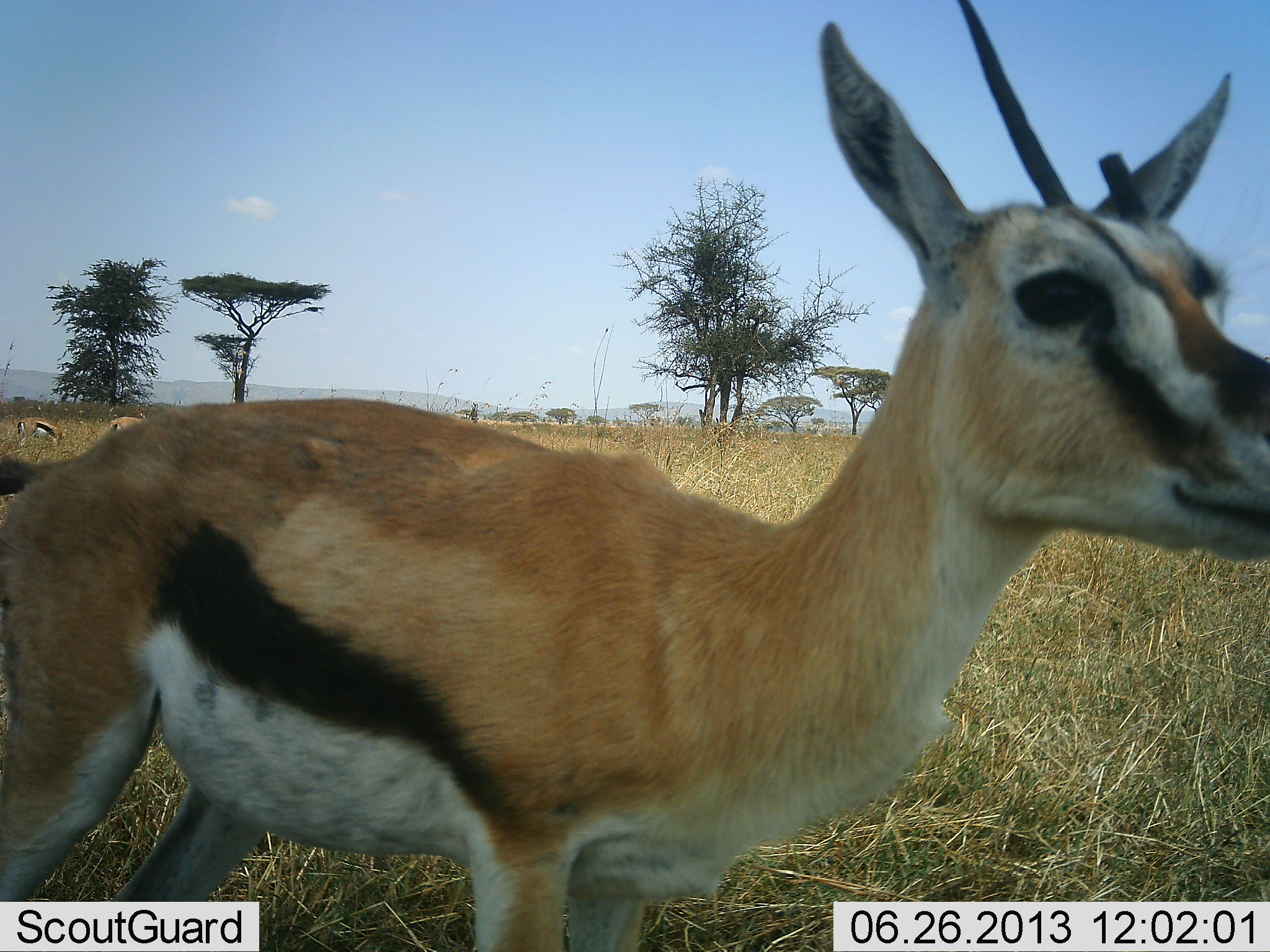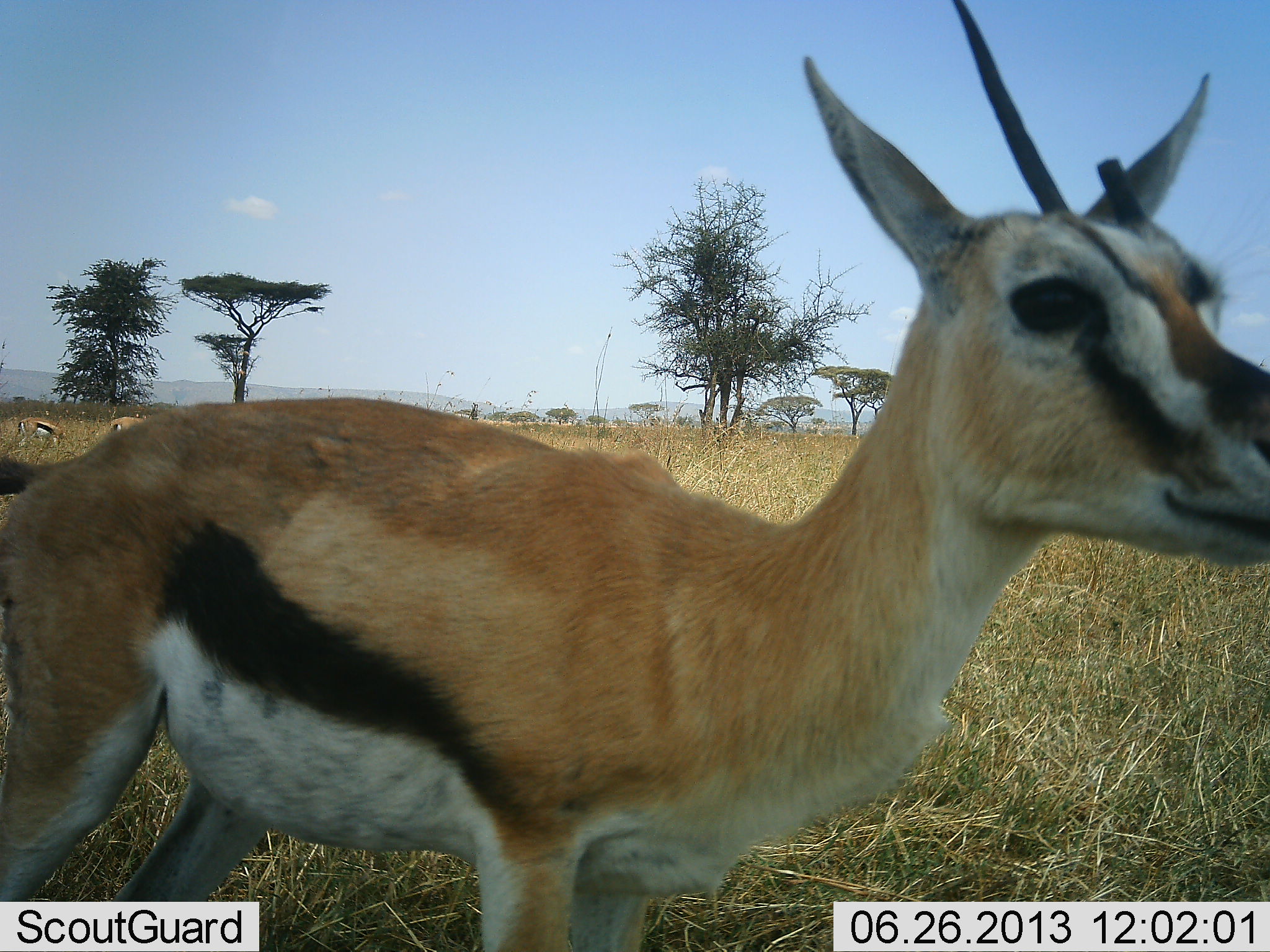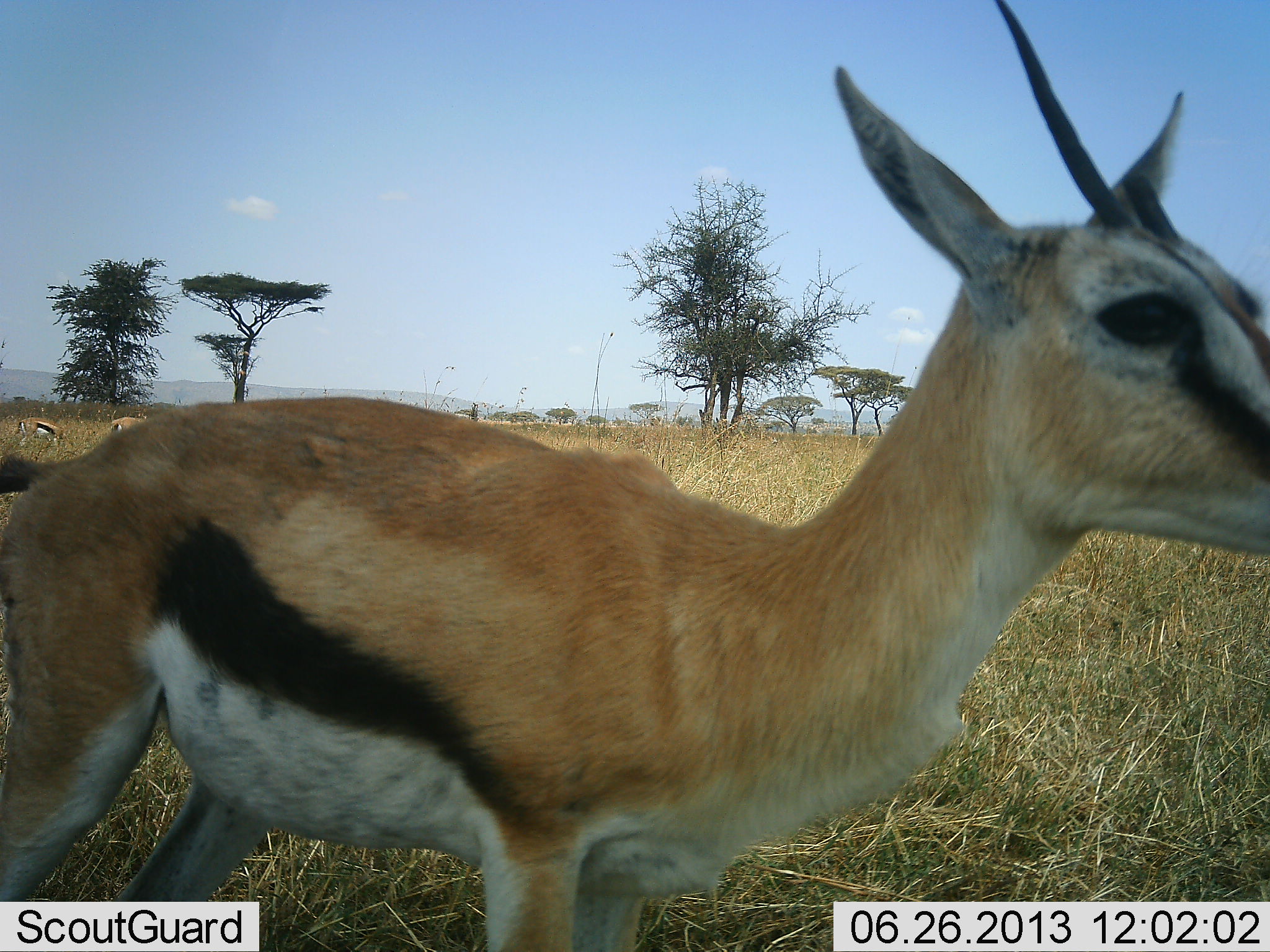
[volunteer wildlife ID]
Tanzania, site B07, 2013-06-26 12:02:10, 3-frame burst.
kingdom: Animalia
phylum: Chordata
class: Mammalia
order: Artiodactyla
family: Bovidae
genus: Eudorcas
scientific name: Eudorcas thomsonii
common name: thomson's gazelle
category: gazellethomsons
Gazellethomsons (thomson's gazelle) (Eudorcas thomsonii), count 3. Behavior (volunteer vote fractions): standing 100%, resting 0%, moving 6%, interacting 0%. Young present (vote fraction): 0%. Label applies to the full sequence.